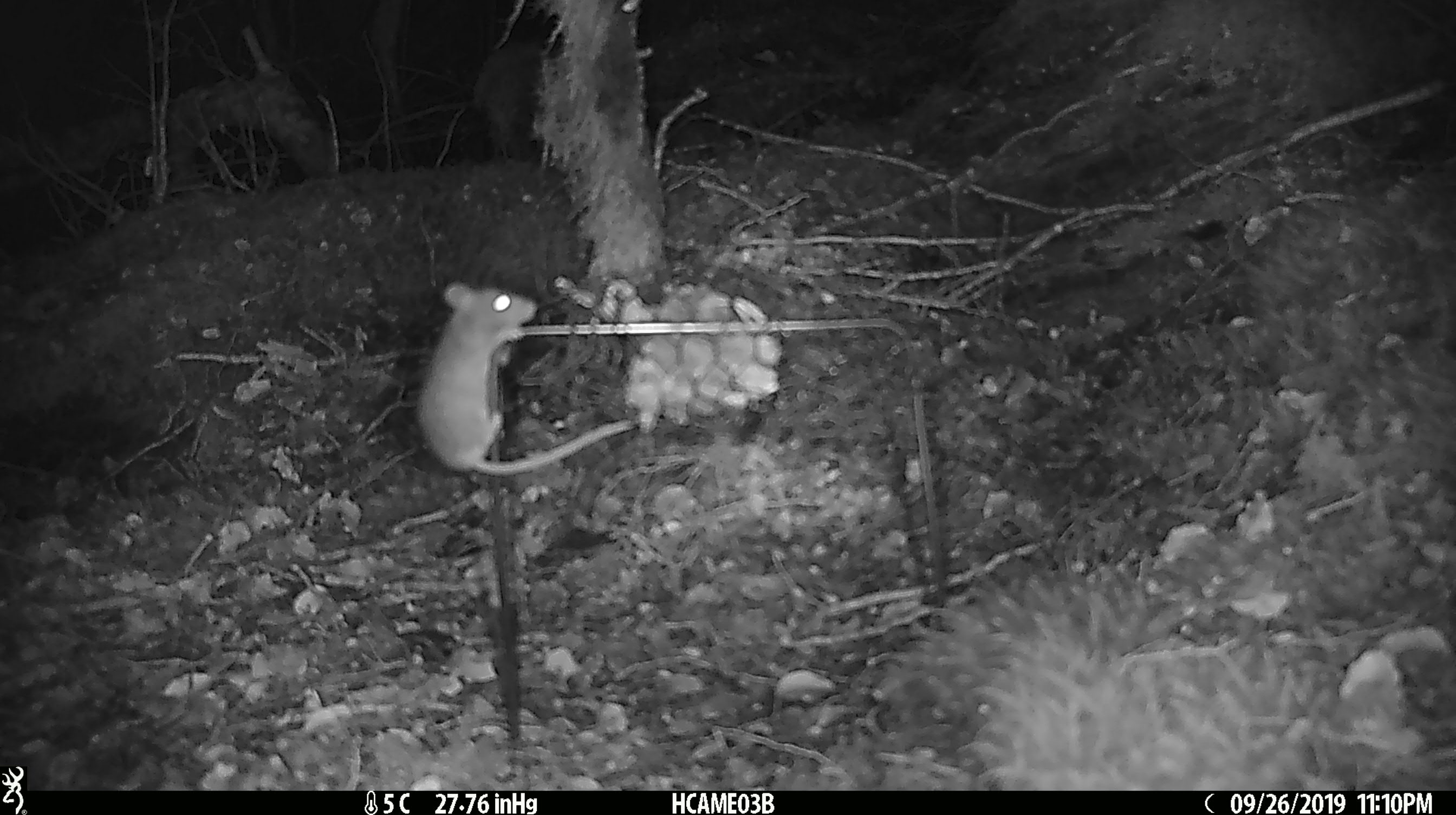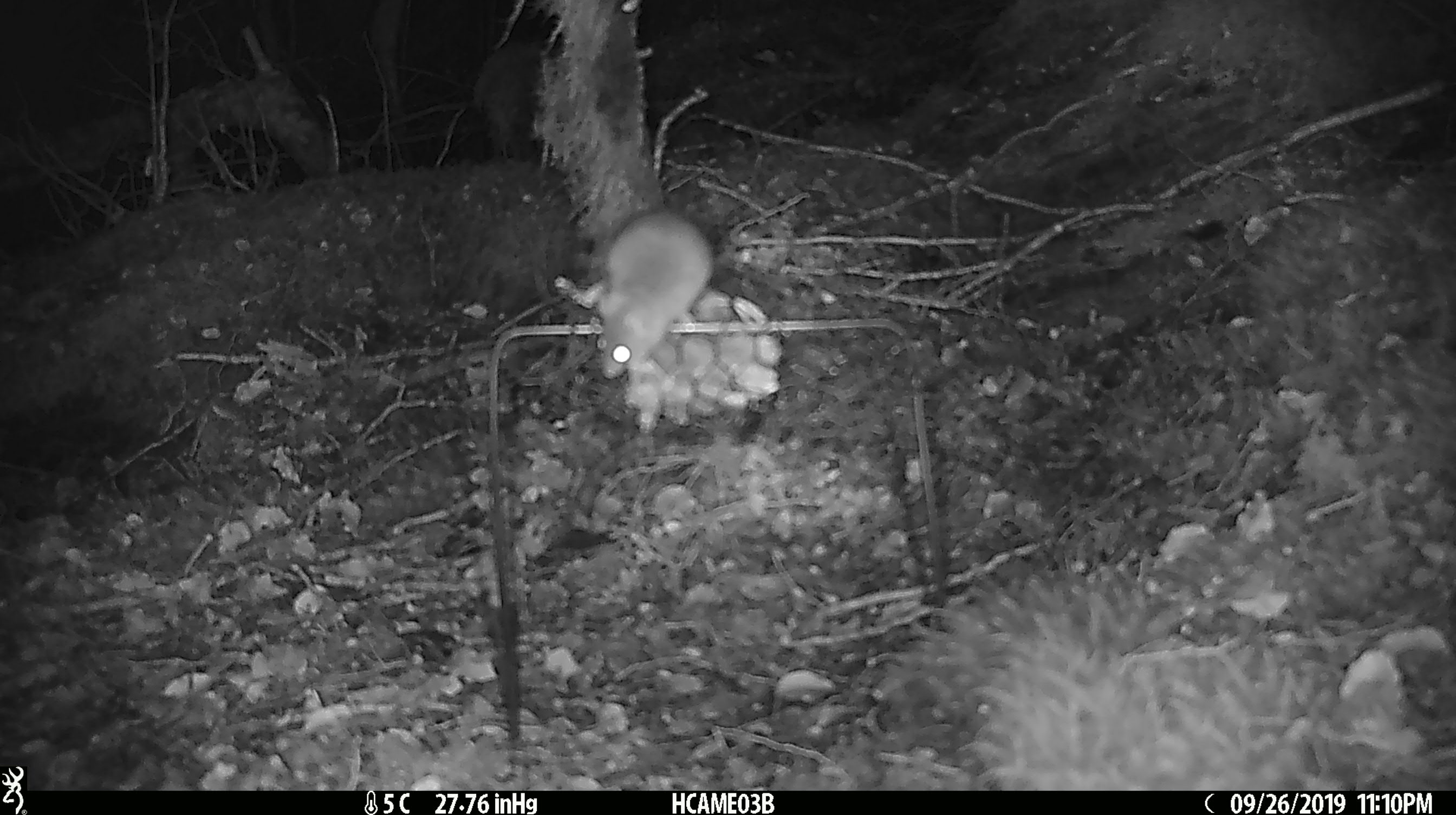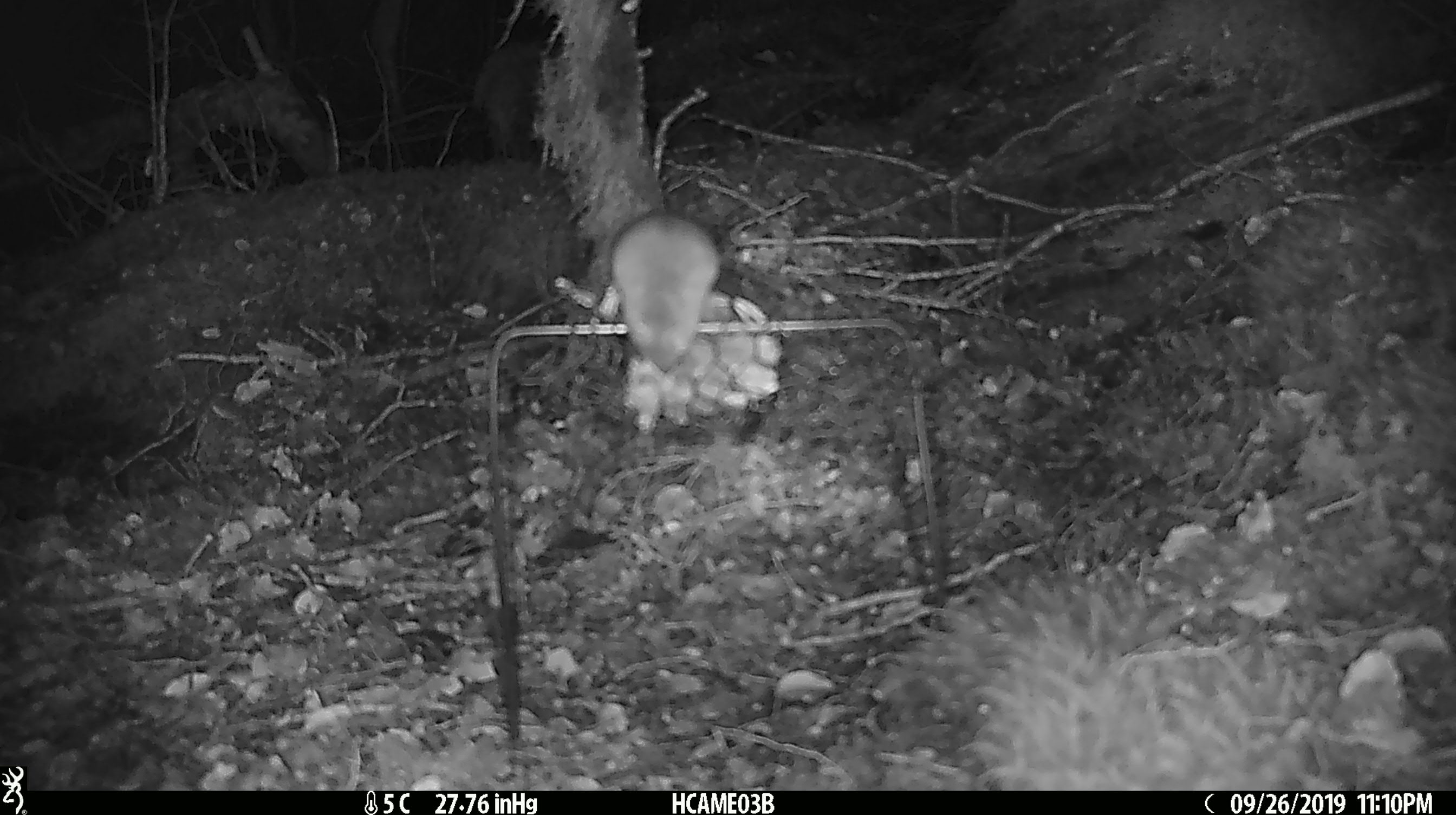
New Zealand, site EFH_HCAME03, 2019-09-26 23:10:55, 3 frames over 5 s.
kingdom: Animalia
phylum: Chordata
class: Mammalia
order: Rodentia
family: Muridae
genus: Mus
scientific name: Mus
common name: mouse